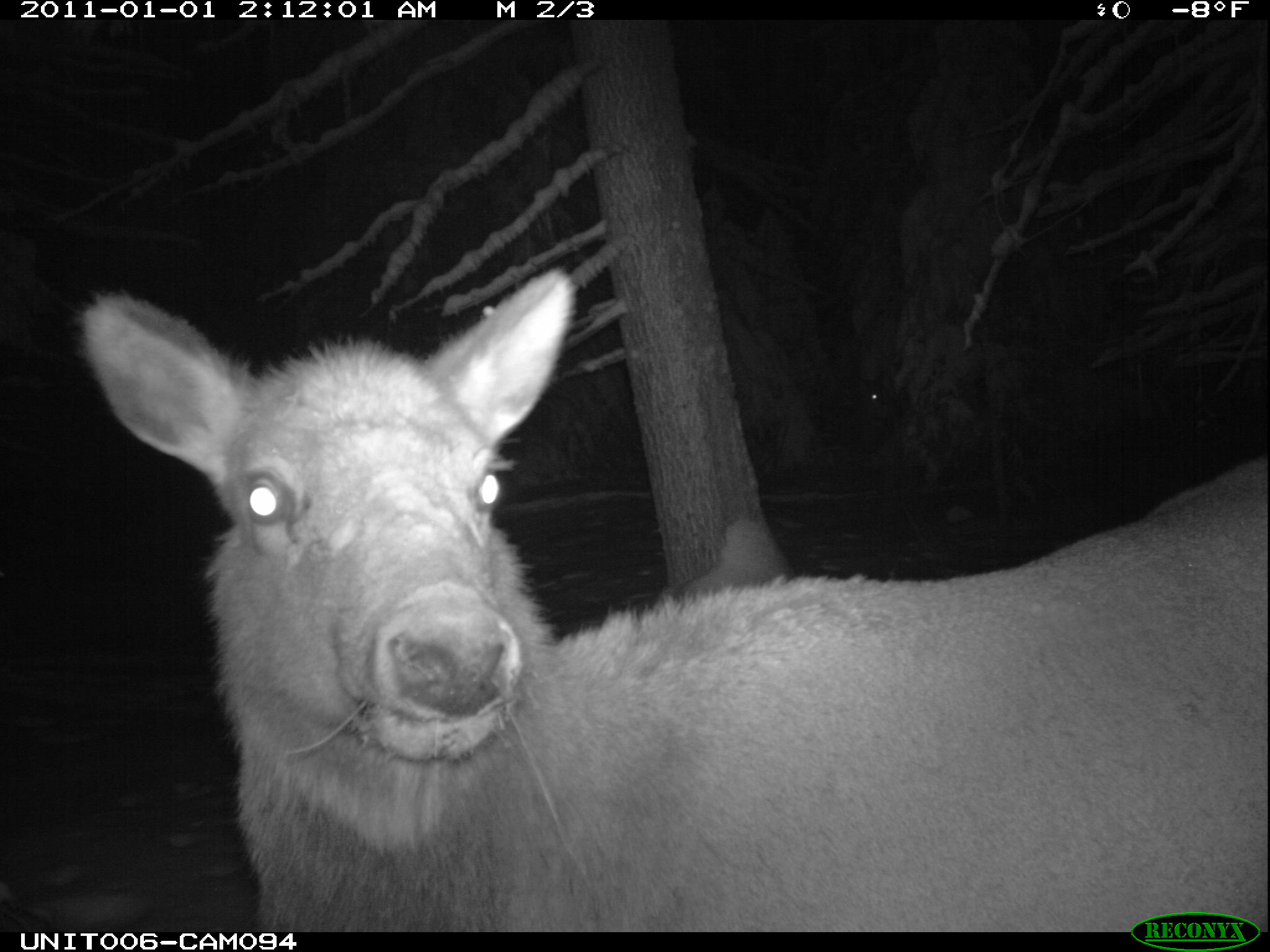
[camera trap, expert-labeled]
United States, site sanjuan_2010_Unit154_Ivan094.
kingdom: Animalia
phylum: Chordata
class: Mammalia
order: Artiodactyla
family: Cervidae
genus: Cervus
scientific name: Cervus elaphus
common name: red deer